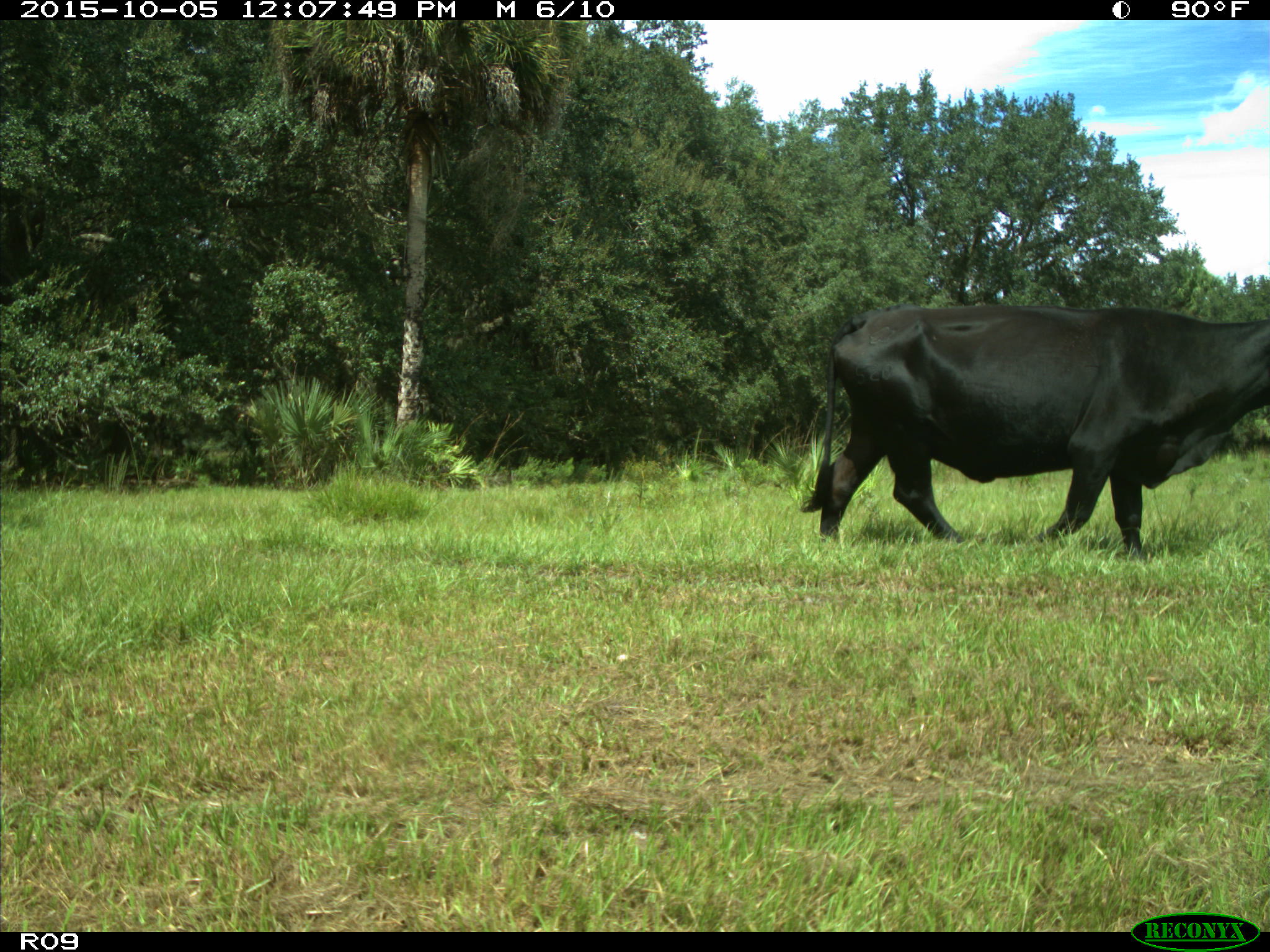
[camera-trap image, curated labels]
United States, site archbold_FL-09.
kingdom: Animalia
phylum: Chordata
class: Mammalia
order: Artiodactyla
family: Bovidae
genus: Bos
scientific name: Bos taurus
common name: domestic cow